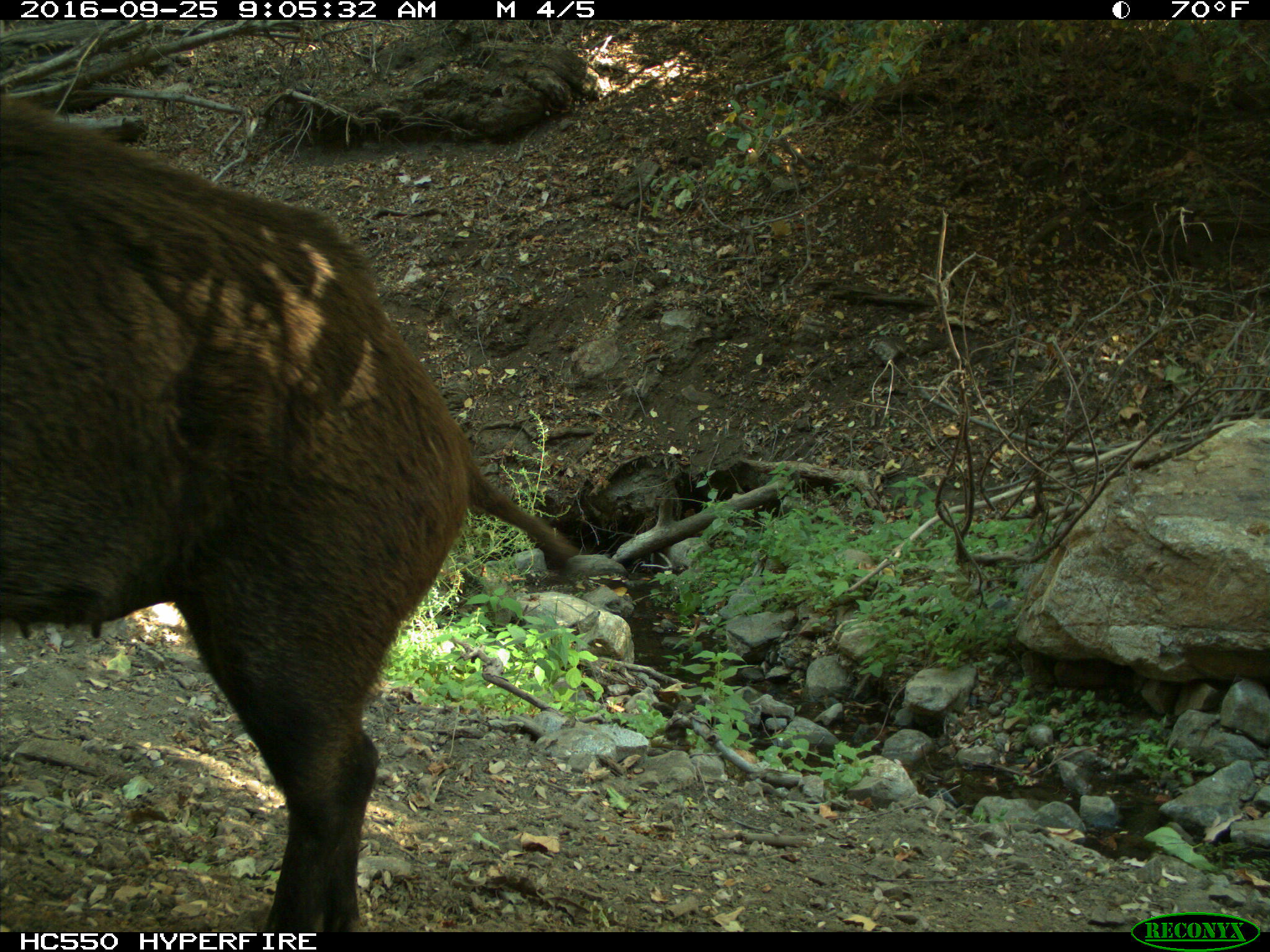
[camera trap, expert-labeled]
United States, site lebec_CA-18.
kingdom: Animalia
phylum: Chordata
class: Mammalia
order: Artiodactyla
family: Suidae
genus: Sus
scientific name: Sus scrofa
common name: wild boar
Sus scrofa (wild boar).